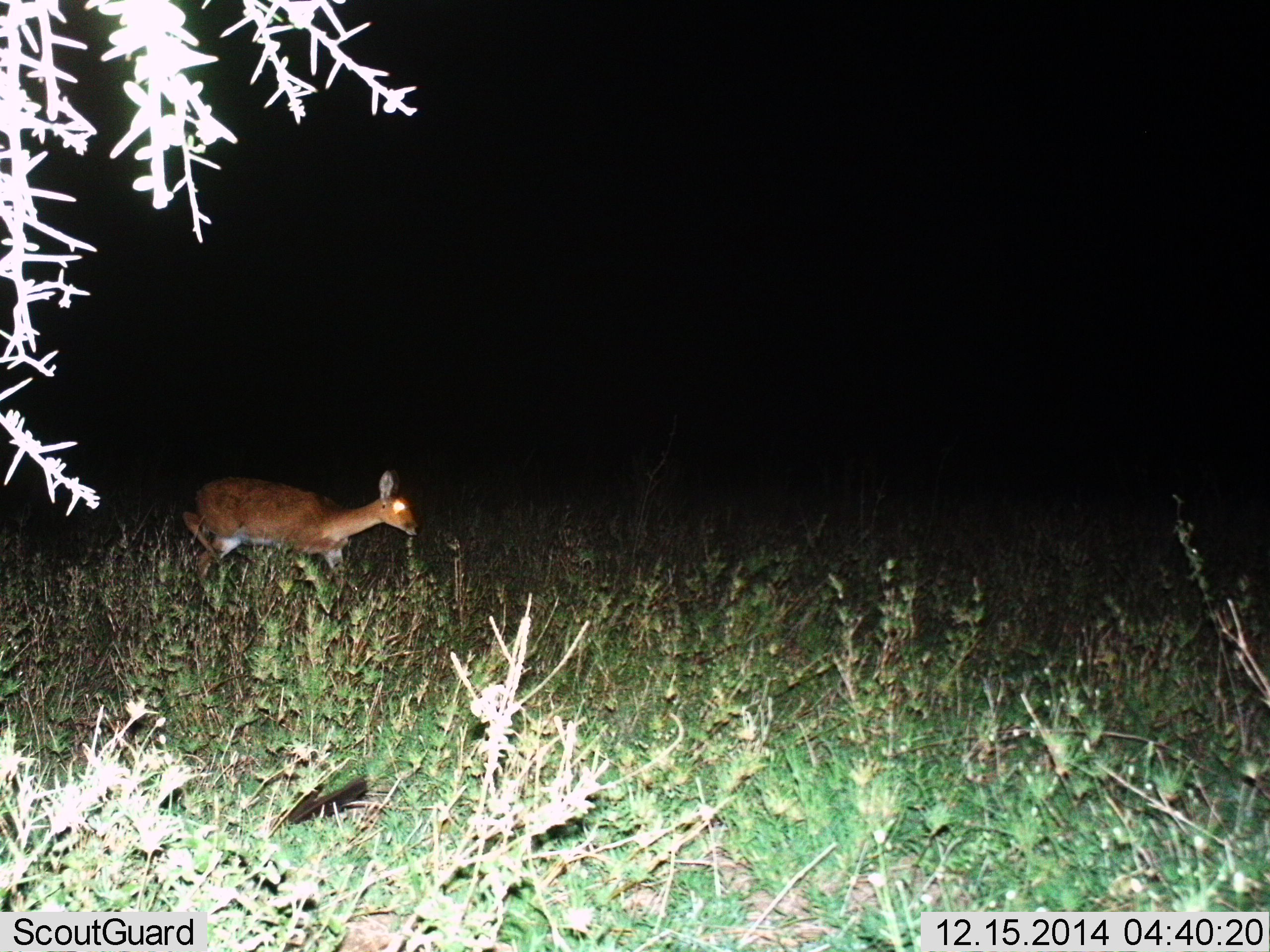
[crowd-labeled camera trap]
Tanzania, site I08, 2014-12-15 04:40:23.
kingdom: Animalia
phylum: Chordata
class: Mammalia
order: Artiodactyla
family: Bovidae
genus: Redunca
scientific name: Redunca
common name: reedbuck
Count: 1.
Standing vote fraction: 30%.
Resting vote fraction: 0%.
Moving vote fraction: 80%.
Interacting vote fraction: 0%.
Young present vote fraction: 0%.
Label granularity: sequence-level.